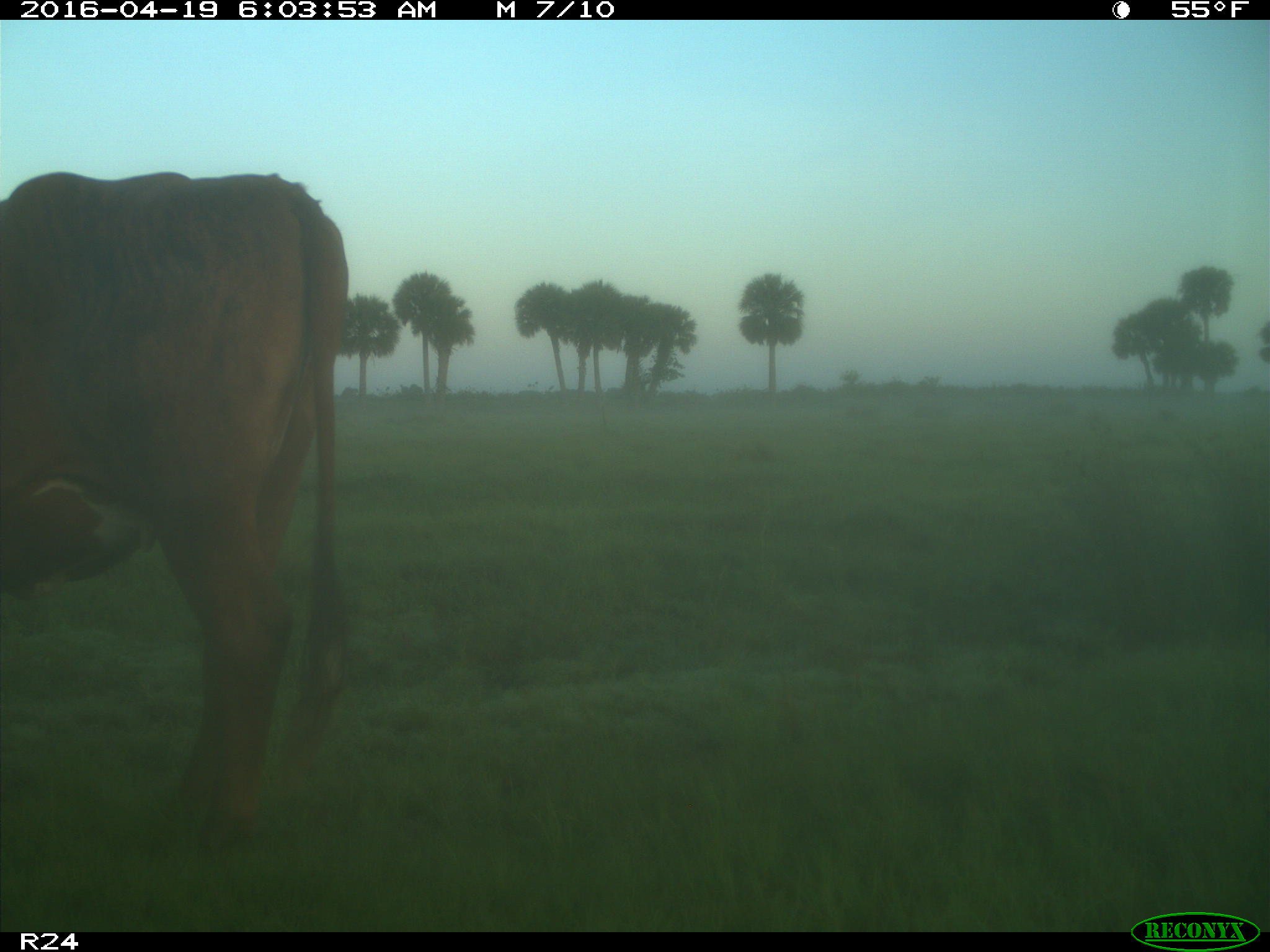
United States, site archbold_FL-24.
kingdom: Animalia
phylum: Chordata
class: Mammalia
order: Artiodactyla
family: Bovidae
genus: Bos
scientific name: Bos taurus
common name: domestic cow